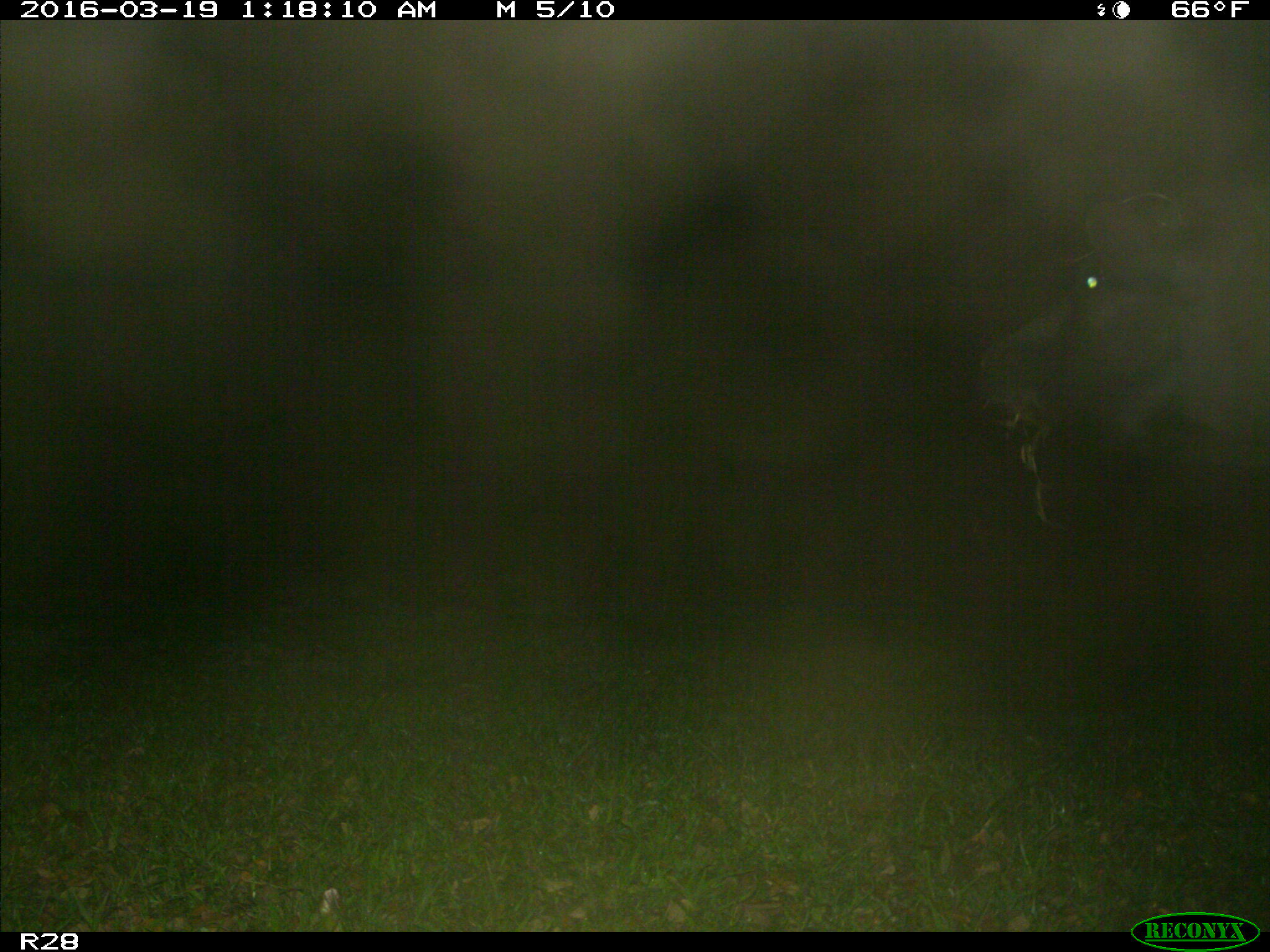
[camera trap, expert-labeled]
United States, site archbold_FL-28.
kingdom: Animalia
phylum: Chordata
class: Mammalia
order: Artiodactyla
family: Bovidae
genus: Bos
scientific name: Bos taurus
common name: domestic cow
Bos taurus (domestic cow).